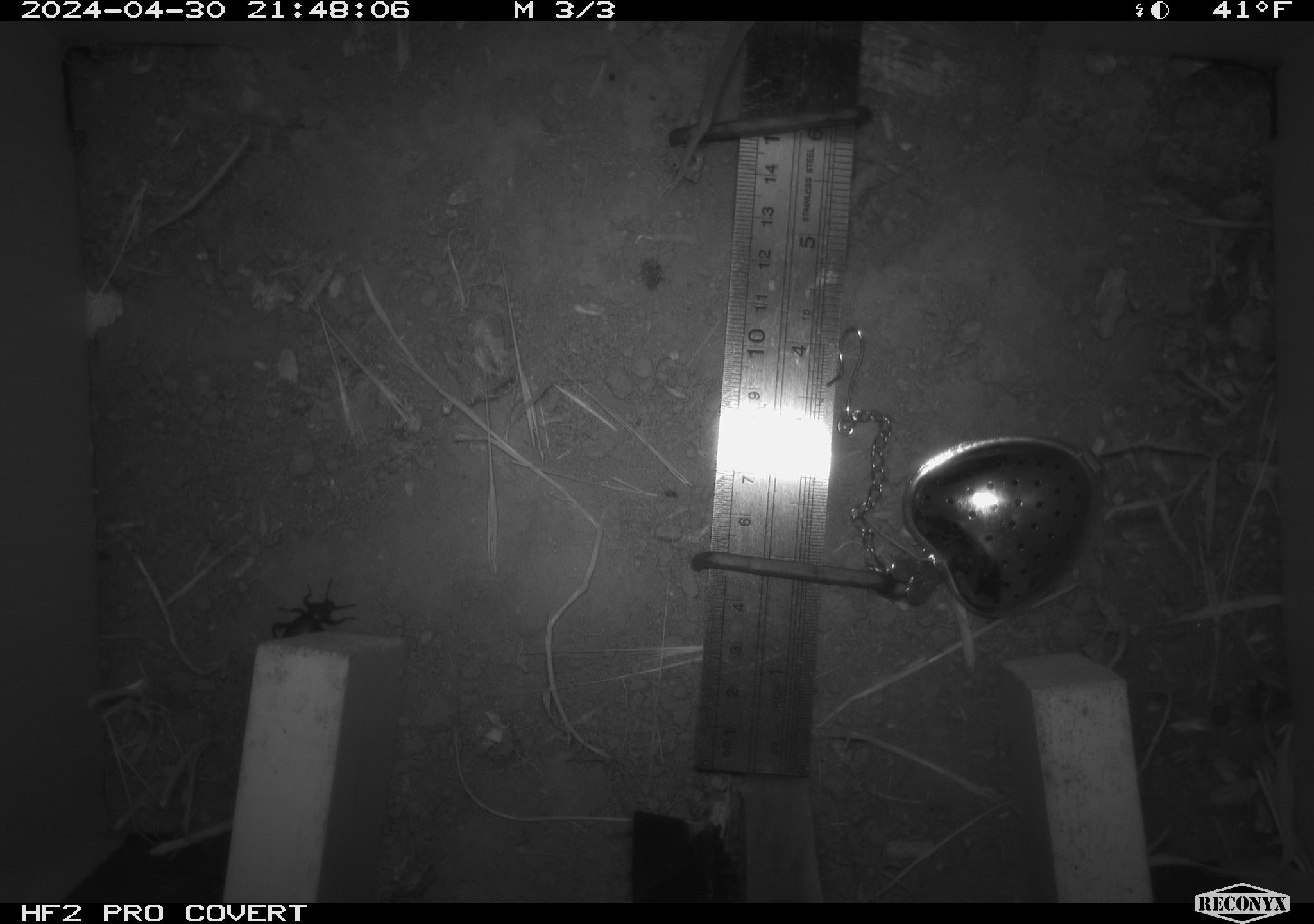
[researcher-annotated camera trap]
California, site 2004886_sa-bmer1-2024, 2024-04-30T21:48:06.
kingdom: Animalia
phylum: Arthropoda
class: Insecta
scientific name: Insecta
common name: insect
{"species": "insect (Insecta)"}